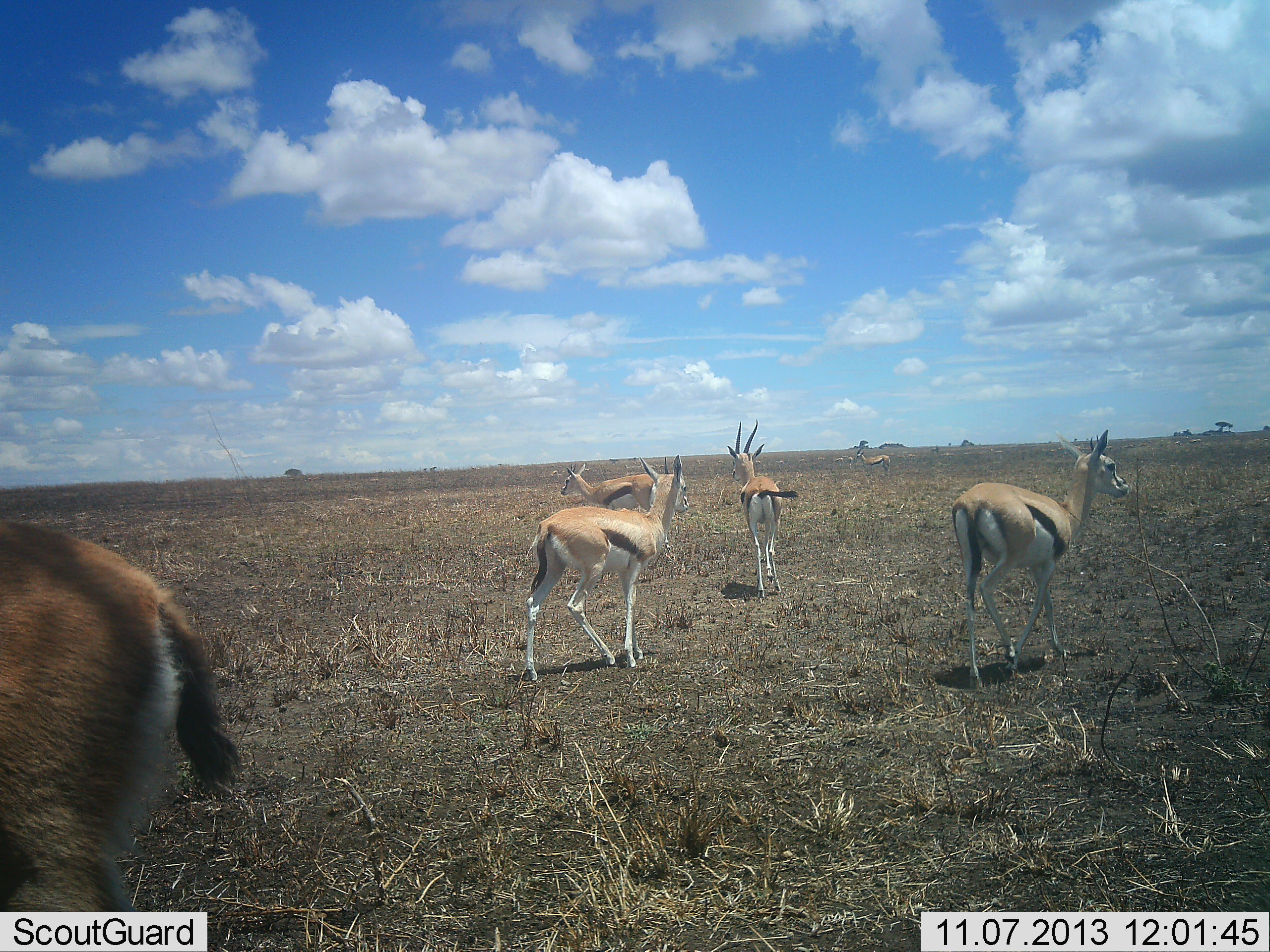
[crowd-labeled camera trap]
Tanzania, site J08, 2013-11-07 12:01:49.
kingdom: Animalia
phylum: Chordata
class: Mammalia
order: Artiodactyla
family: Bovidae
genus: Eudorcas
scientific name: Eudorcas thomsonii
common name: thomson's gazelle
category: gazellethomsons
Gazellethomsons (thomson's gazelle) (Eudorcas thomsonii), count 6. Behavior (volunteer vote fractions): standing 80%, resting 0%, moving 30%, interacting 0%. Young present (vote fraction): 0%. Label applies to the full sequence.